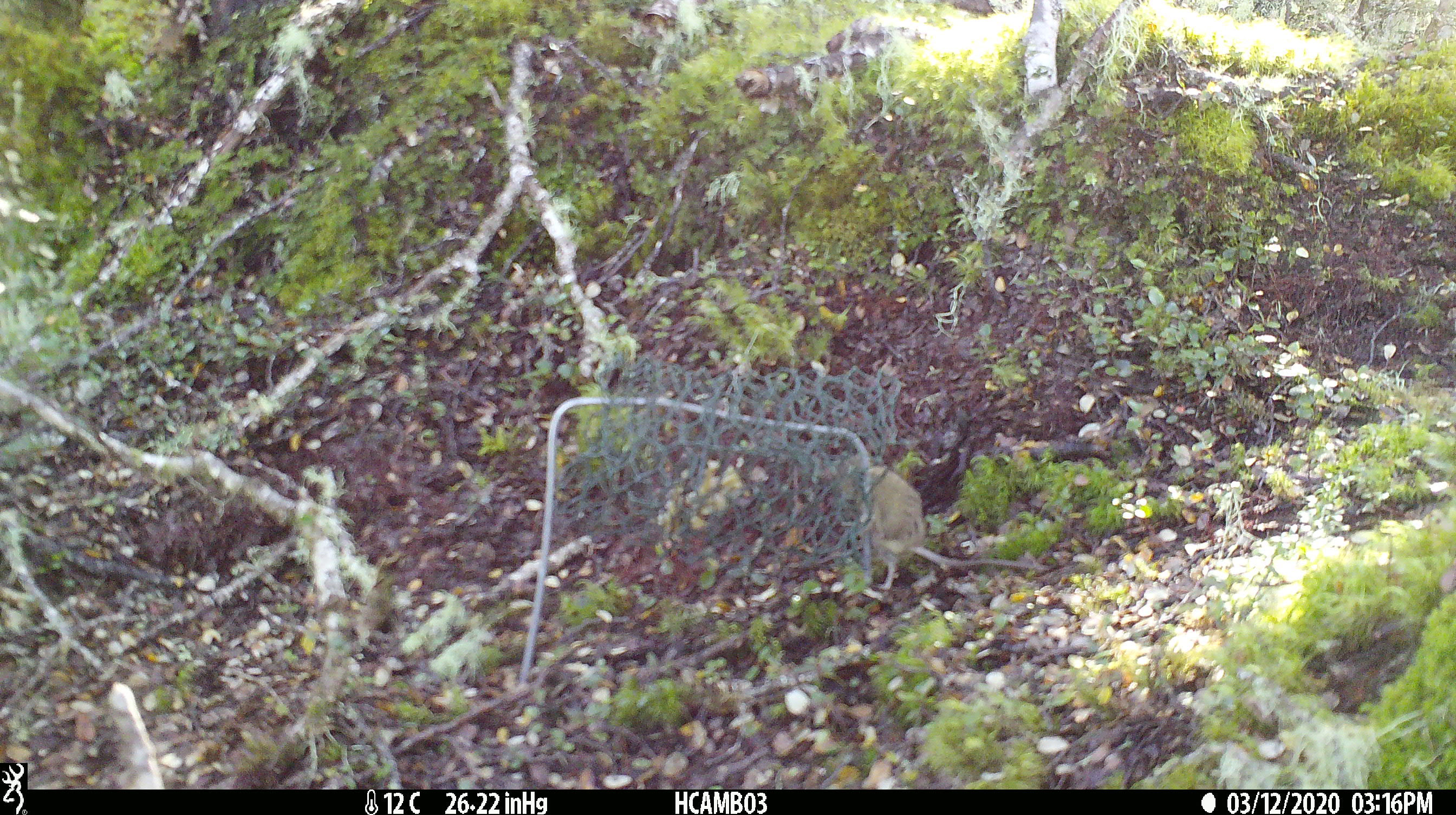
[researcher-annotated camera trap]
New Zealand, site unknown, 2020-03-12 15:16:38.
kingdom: Animalia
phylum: Chordata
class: Mammalia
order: Rodentia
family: Muridae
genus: Mus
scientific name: Mus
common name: mouse